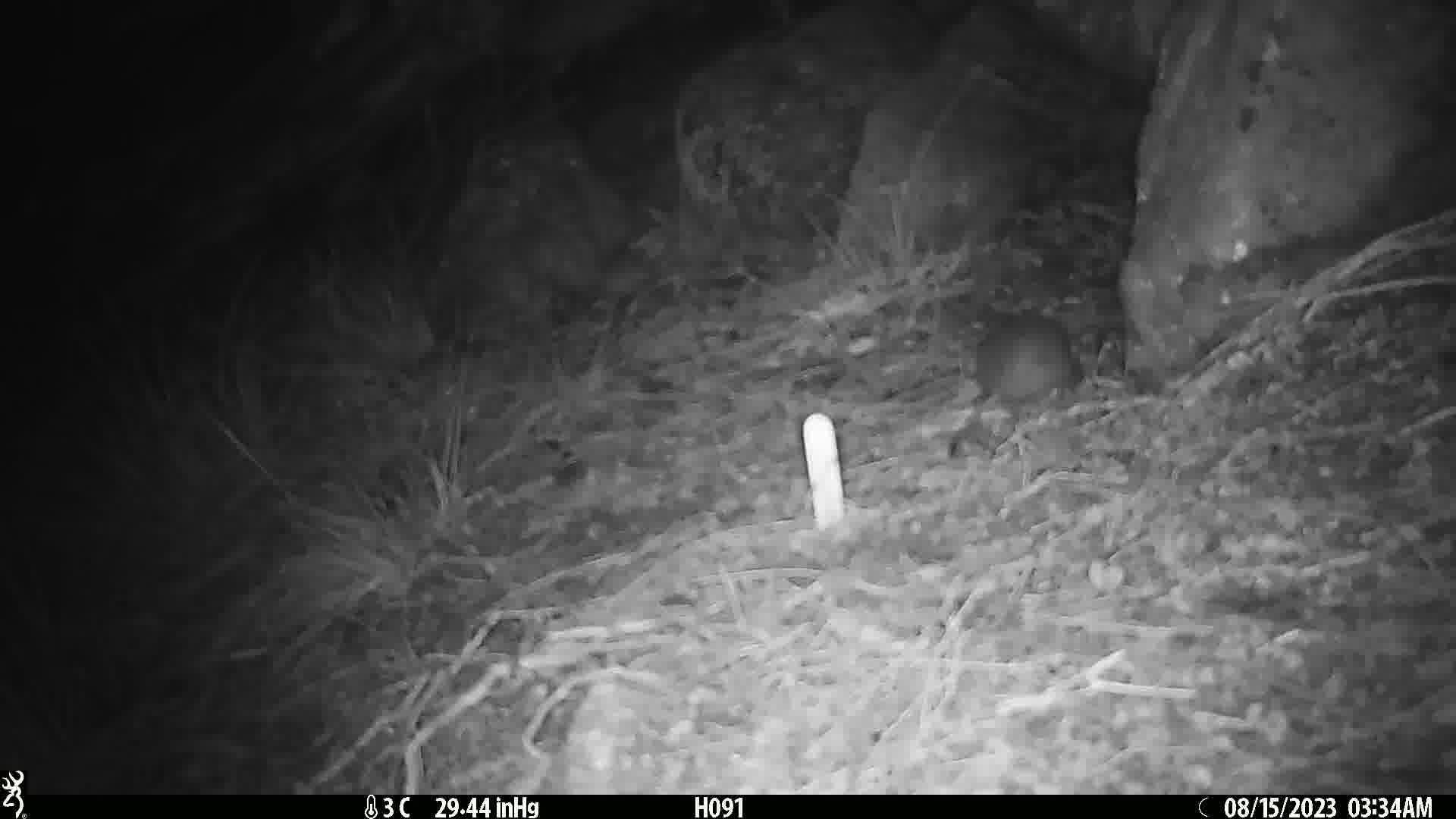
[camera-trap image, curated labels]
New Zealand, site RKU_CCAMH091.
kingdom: Animalia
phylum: Chordata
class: Mammalia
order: Rodentia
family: Muridae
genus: Rattus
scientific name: Rattus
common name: rat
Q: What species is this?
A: Rat (Rattus).